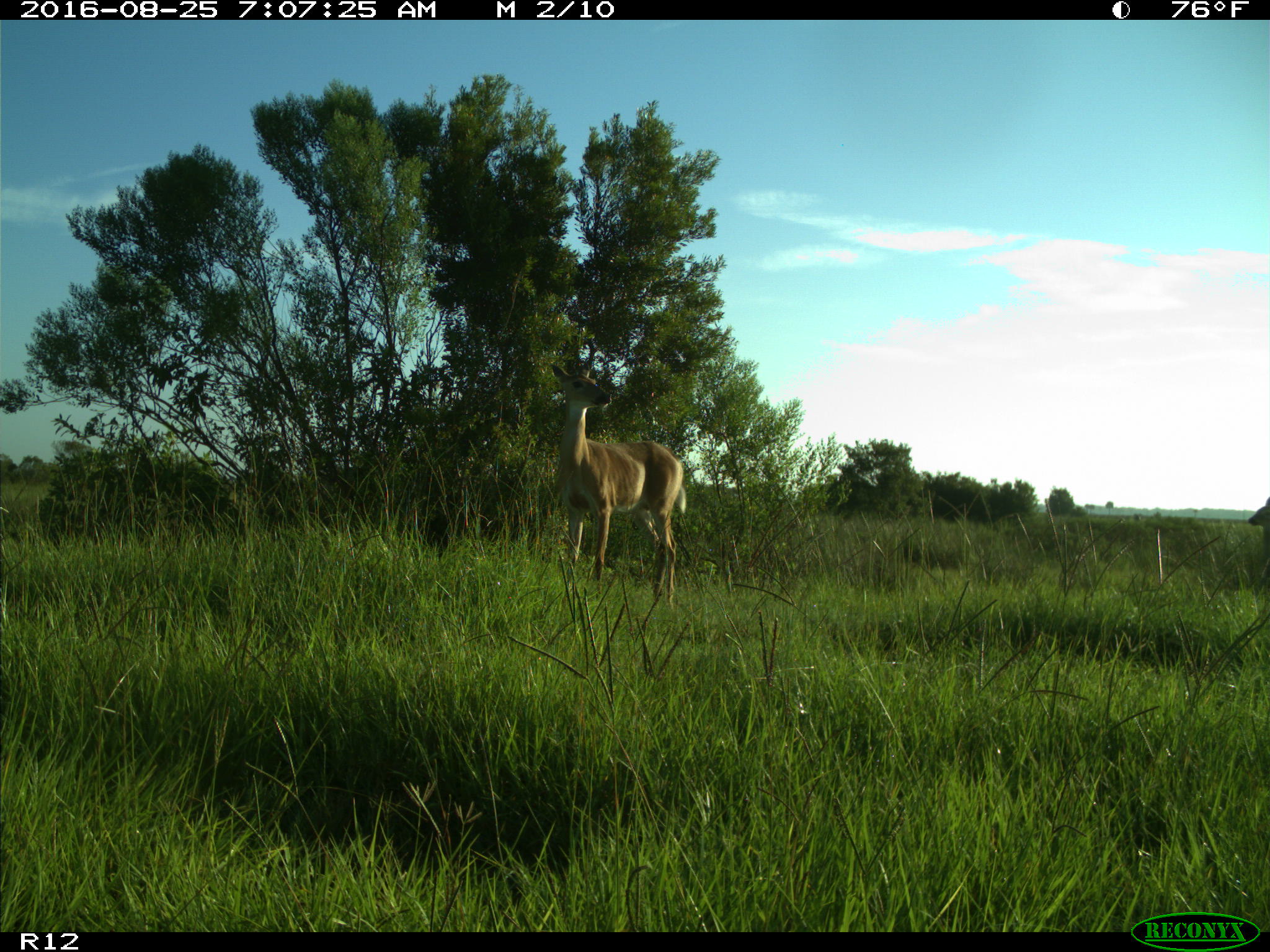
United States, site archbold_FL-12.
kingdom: Animalia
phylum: Chordata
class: Mammalia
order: Artiodactyla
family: Cervidae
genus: Odocoileus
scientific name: Odocoileus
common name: deer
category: unidentified deer